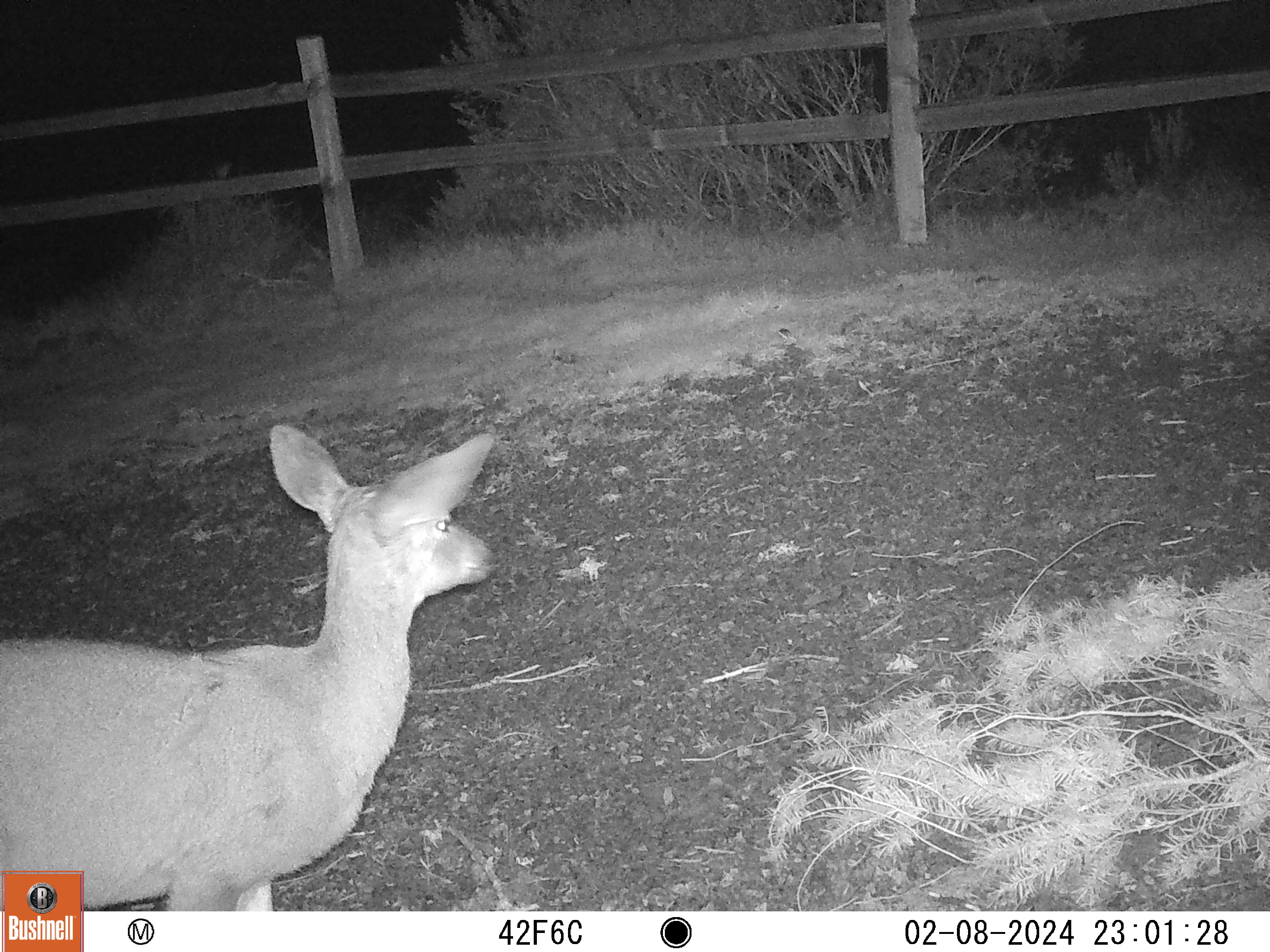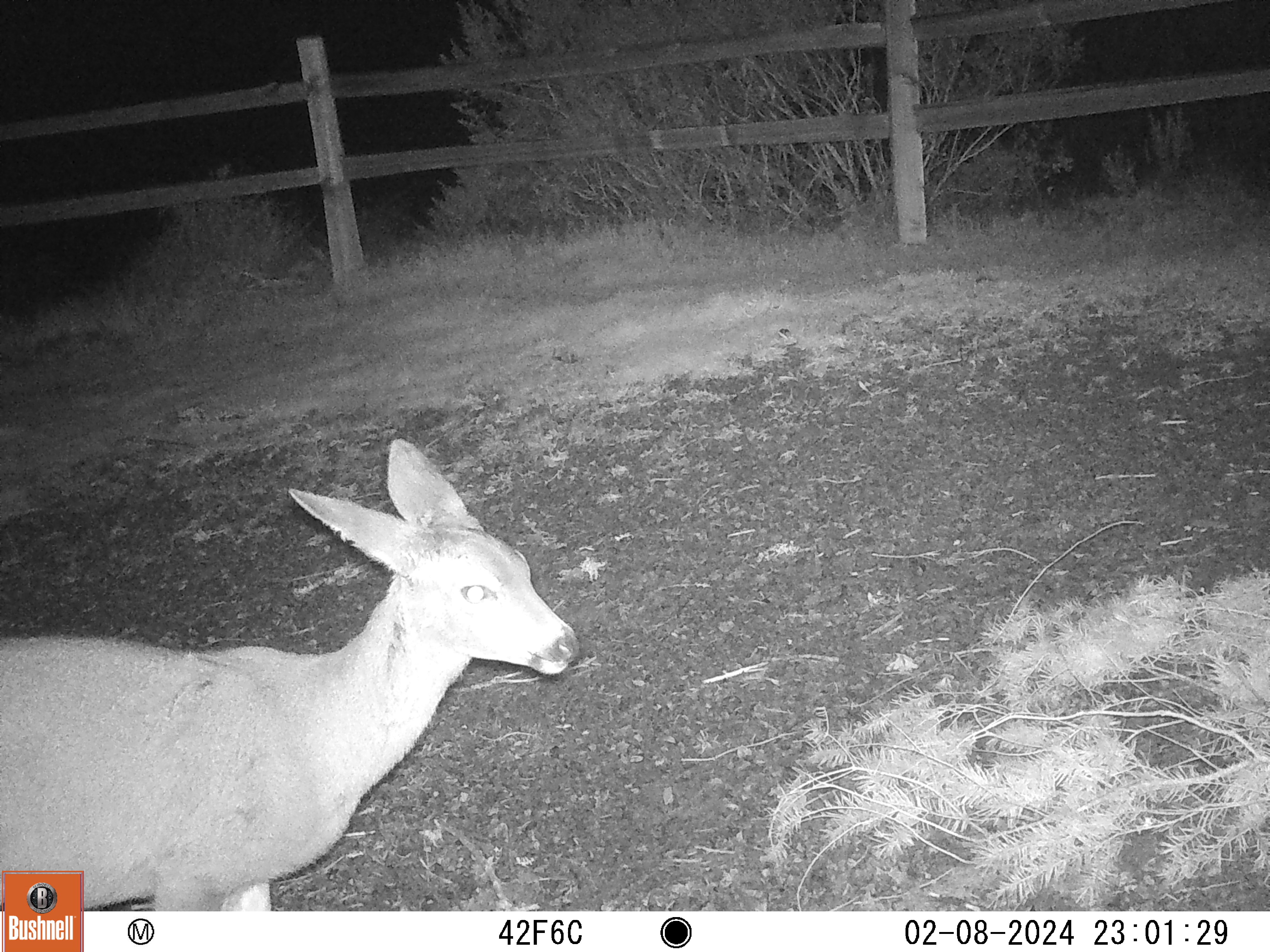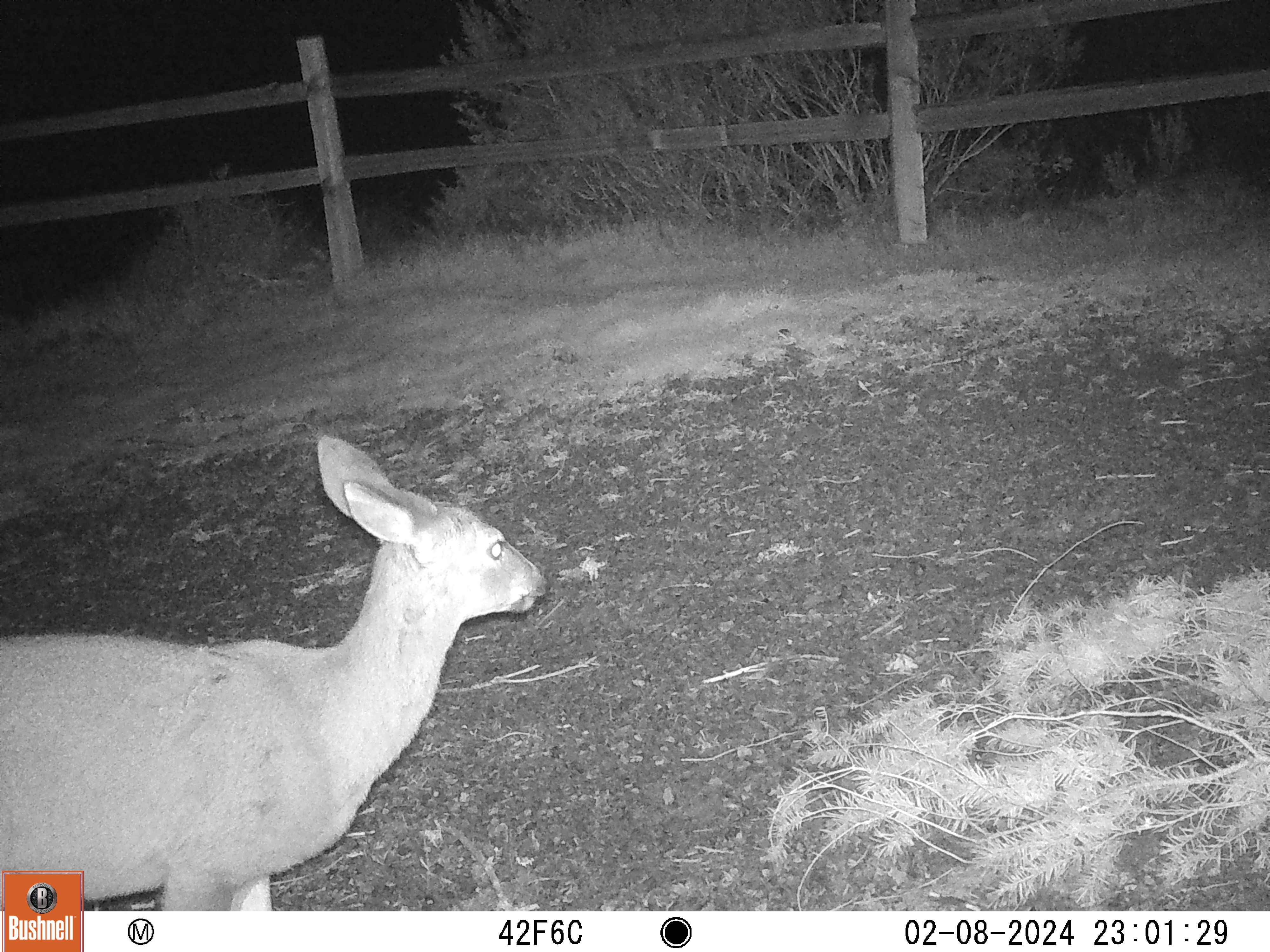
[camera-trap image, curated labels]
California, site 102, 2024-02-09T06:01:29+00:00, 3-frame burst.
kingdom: Animalia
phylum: Chordata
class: Mammalia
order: Artiodactyla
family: Cervidae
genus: Odocoileus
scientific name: Odocoileus hemionus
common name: mule deer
Mule deer (Odocoileus hemionus).